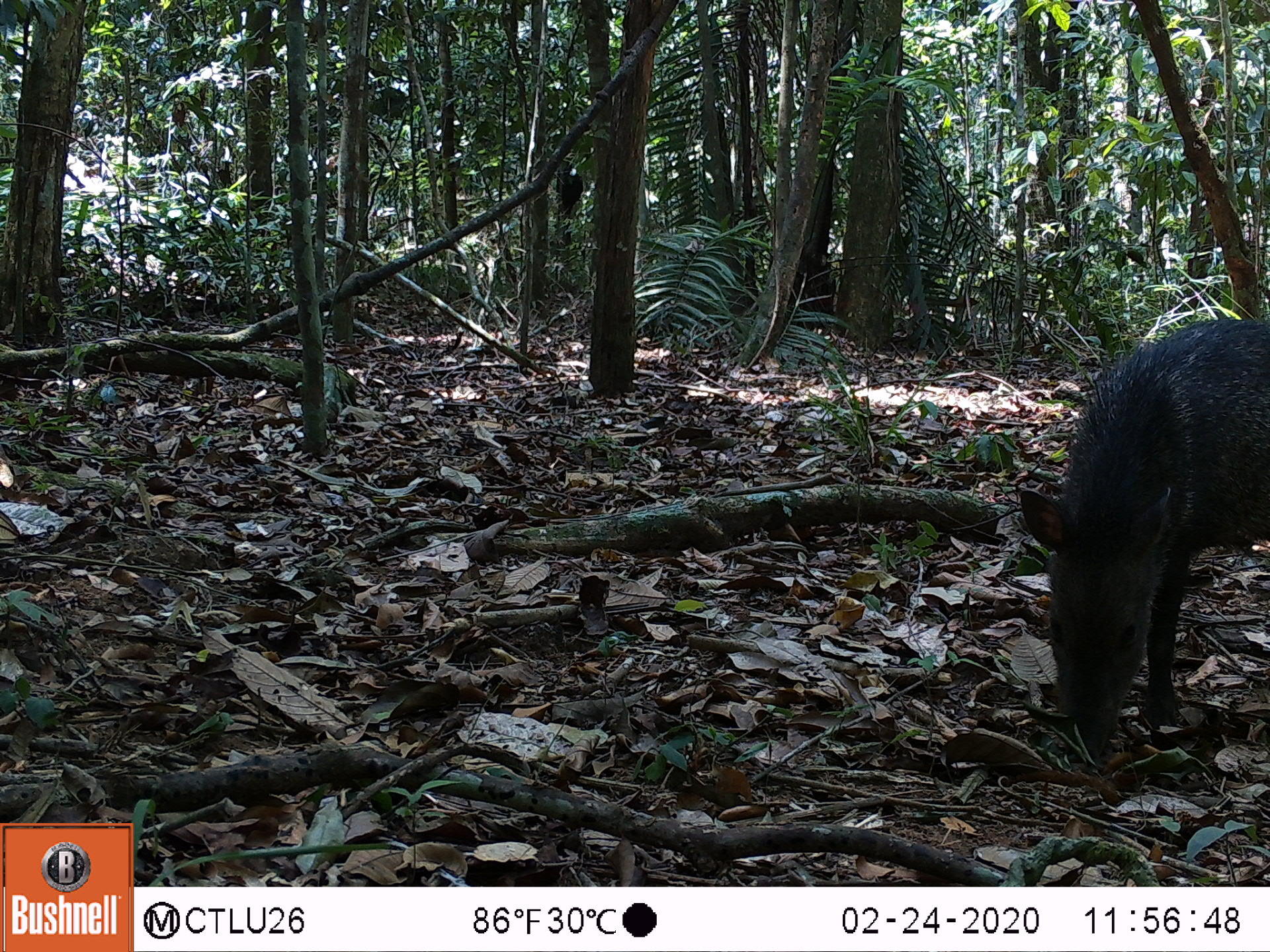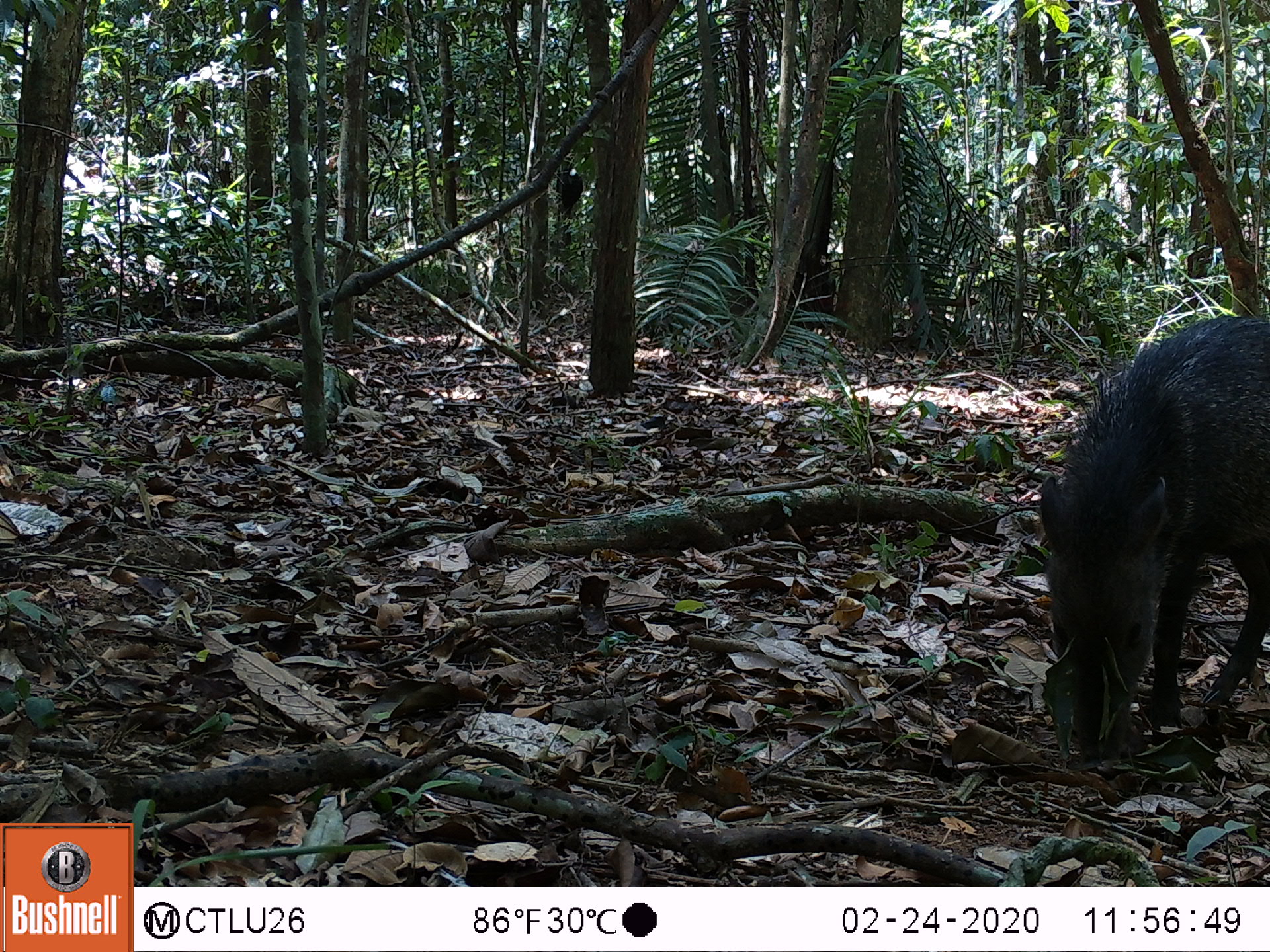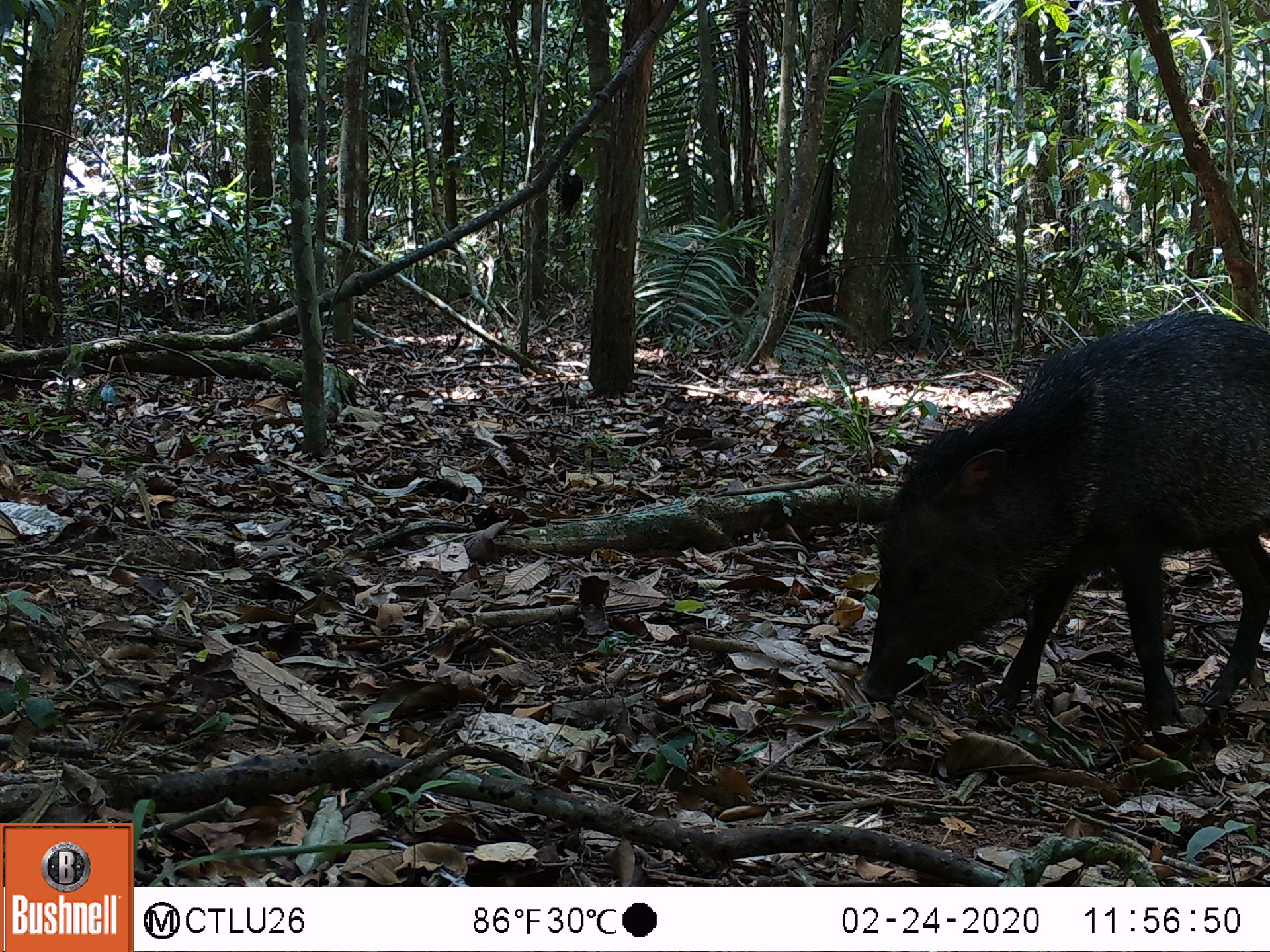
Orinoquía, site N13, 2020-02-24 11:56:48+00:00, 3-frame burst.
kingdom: Animalia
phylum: Chordata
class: Mammalia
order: Artiodactyla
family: Tayassuidae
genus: Pecari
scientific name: Pecari tajacu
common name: collared peccary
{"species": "collared peccary (Pecari tajacu)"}